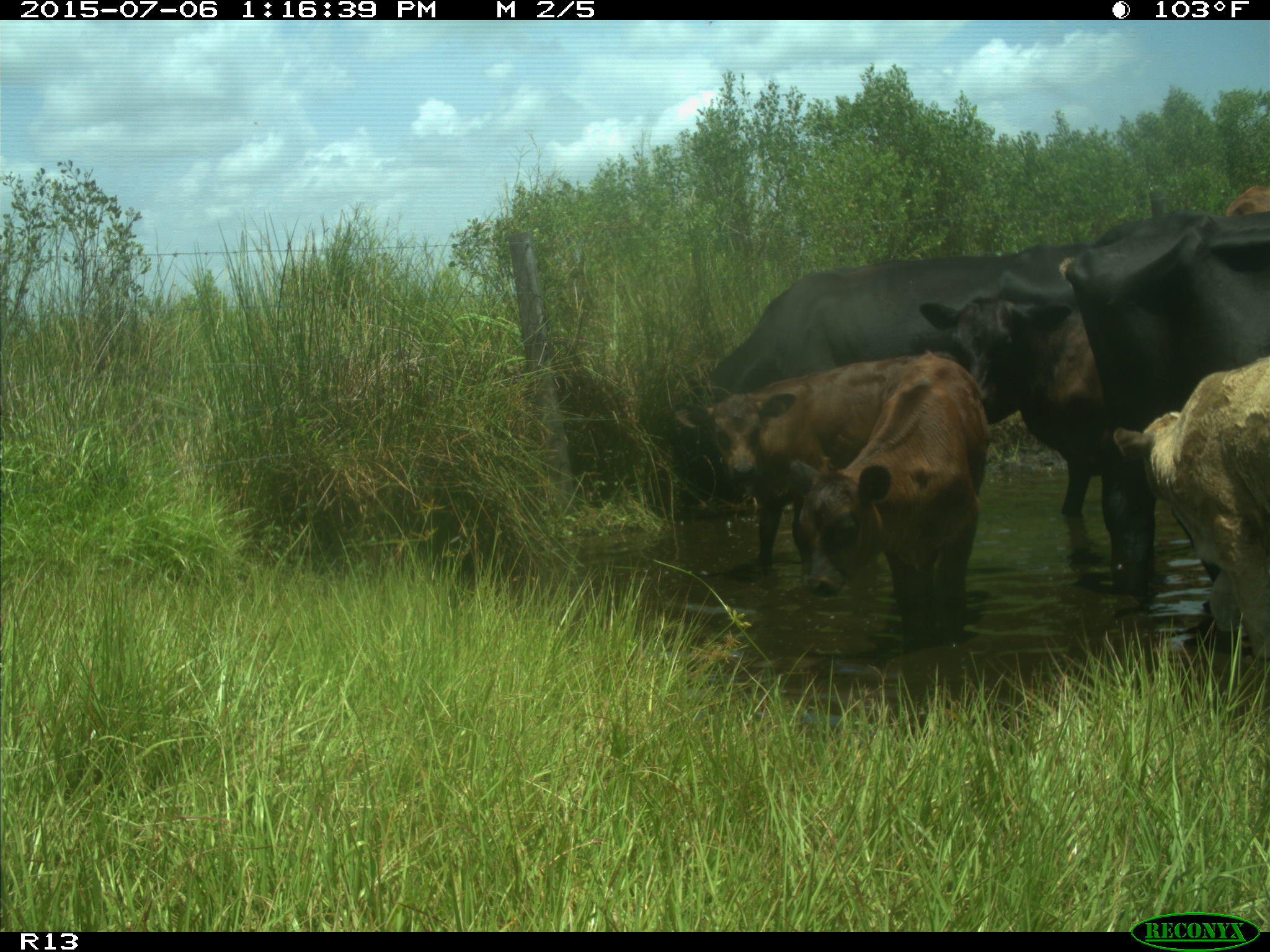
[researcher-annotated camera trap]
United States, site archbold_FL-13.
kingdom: Animalia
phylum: Chordata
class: Mammalia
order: Artiodactyla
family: Bovidae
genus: Bos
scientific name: Bos taurus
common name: domestic cow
Bos taurus (domestic cow).